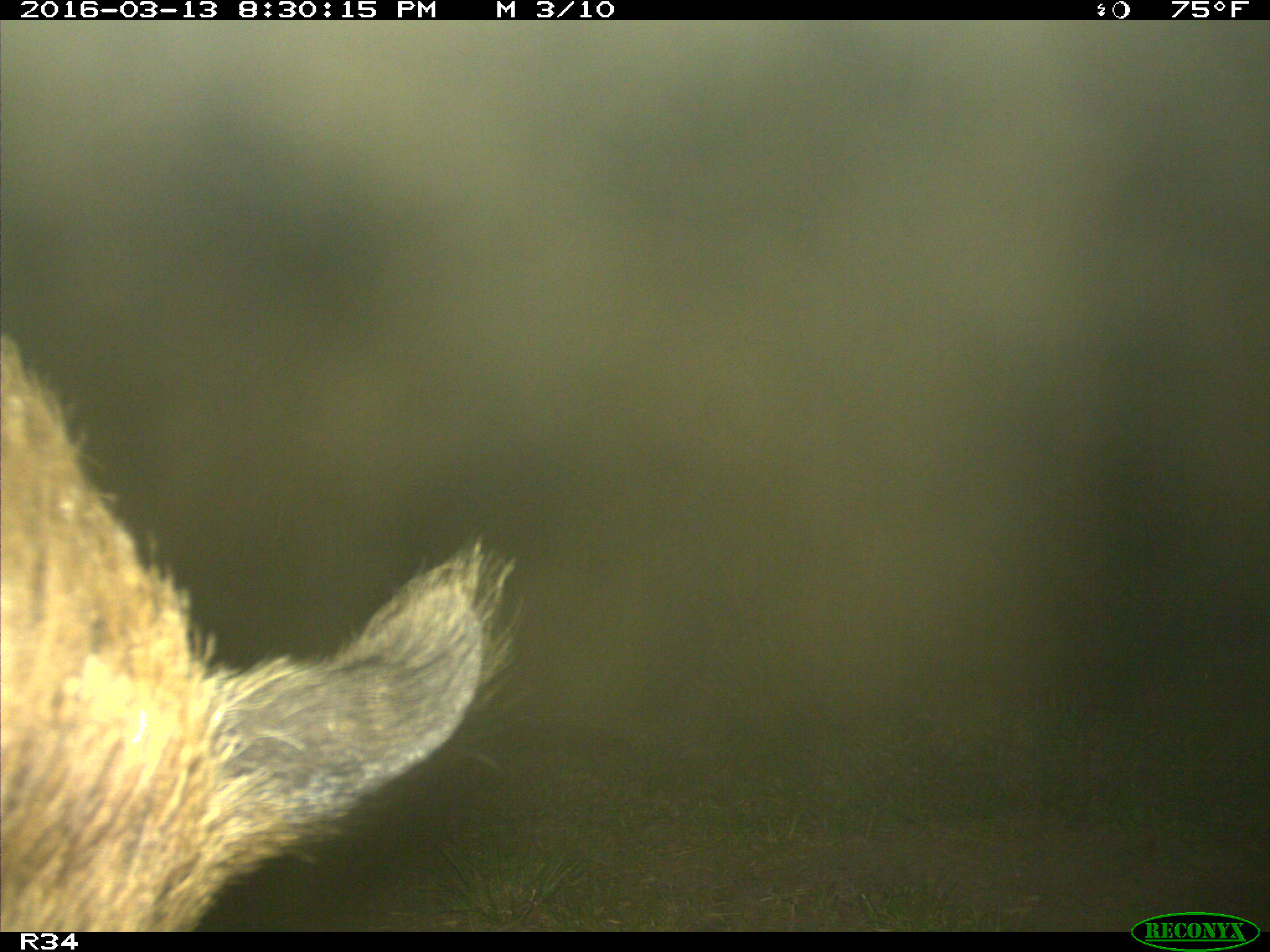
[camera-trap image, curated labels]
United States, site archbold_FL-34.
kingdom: Animalia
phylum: Chordata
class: Mammalia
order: Artiodactyla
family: Suidae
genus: Sus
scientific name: Sus scrofa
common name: wild boar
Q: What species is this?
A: Sus scrofa (wild boar).